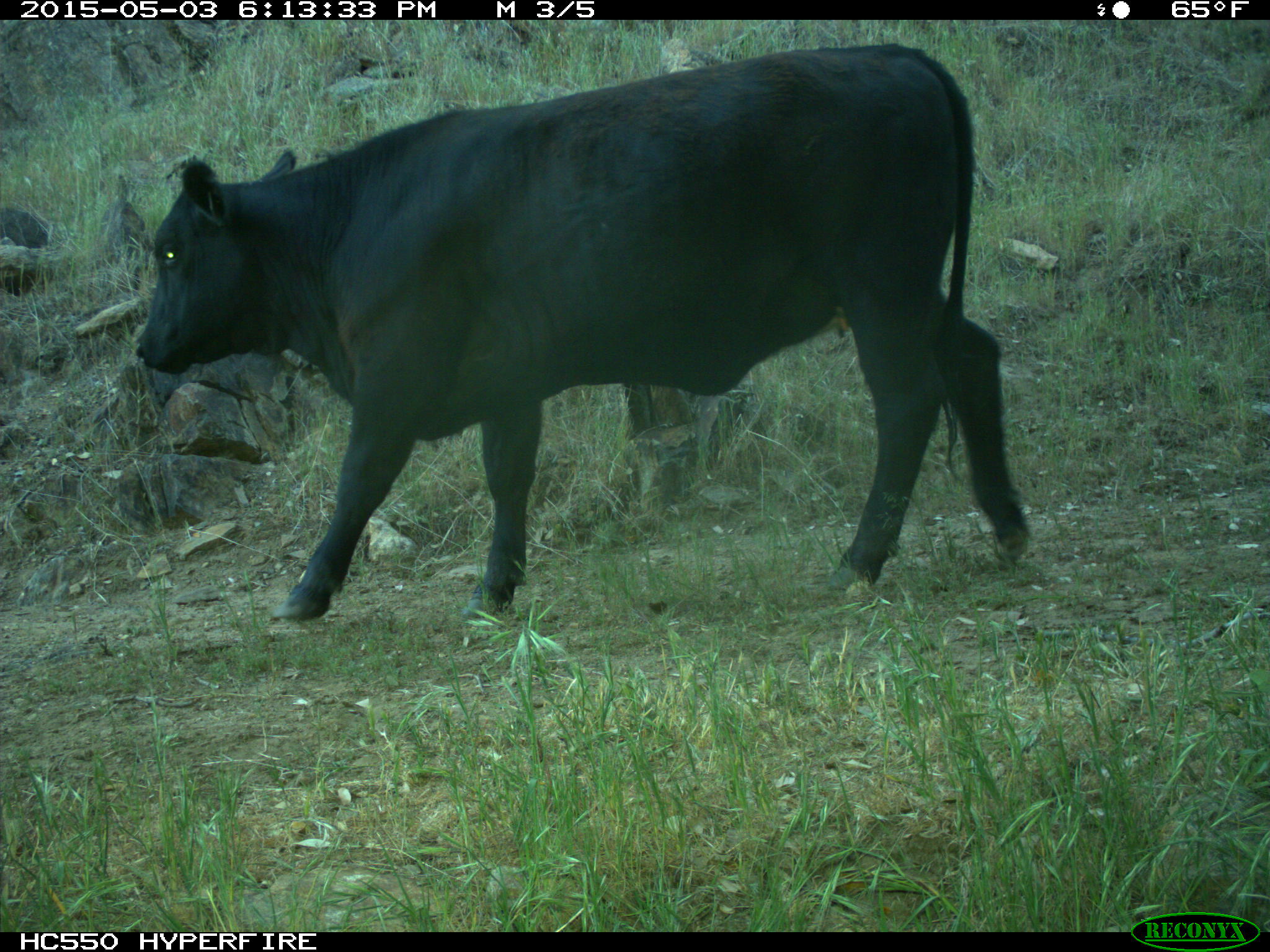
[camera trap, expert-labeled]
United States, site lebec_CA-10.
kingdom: Animalia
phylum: Chordata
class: Mammalia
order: Artiodactyla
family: Bovidae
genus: Bos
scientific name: Bos taurus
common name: domestic cow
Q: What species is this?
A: Bos taurus (domestic cow).